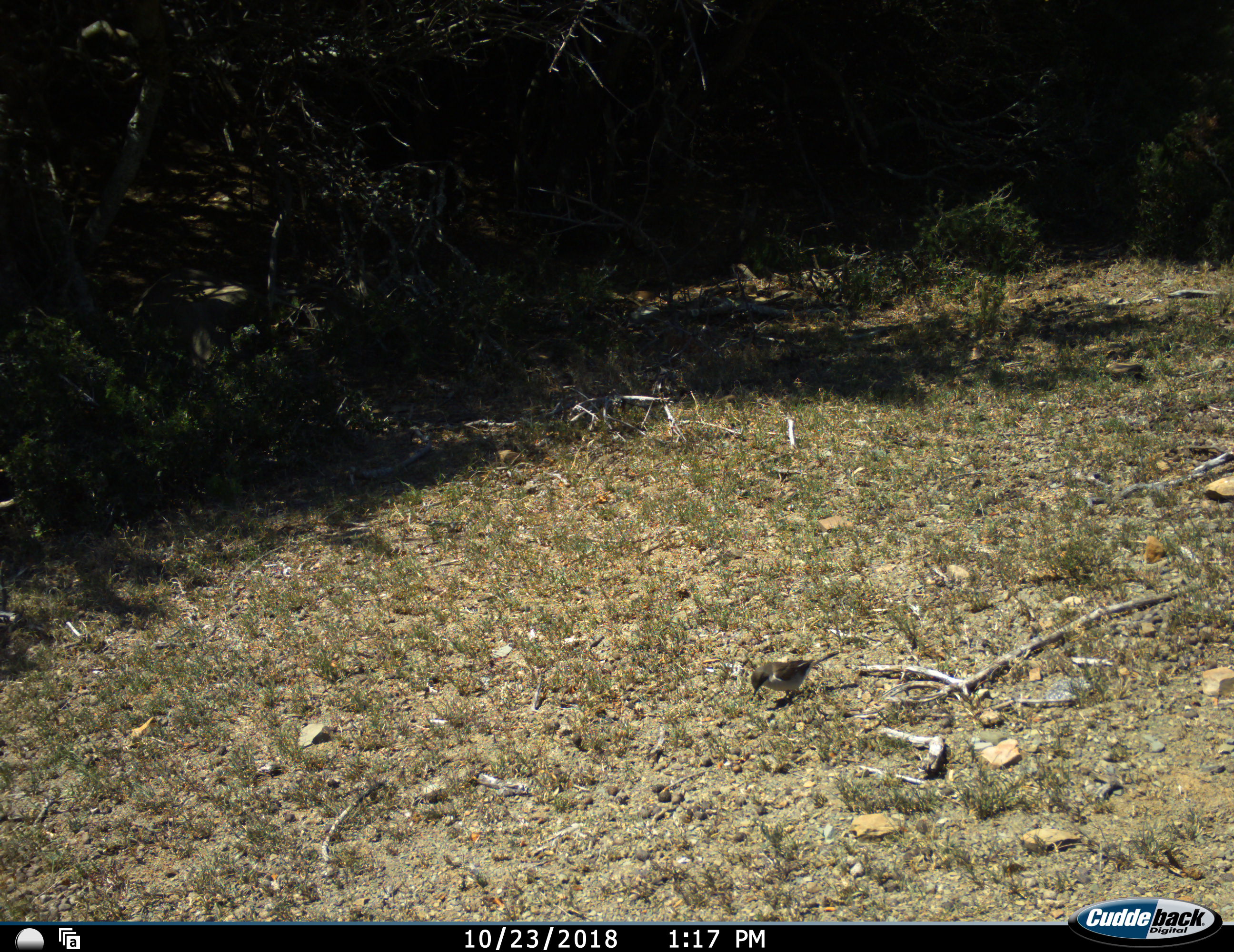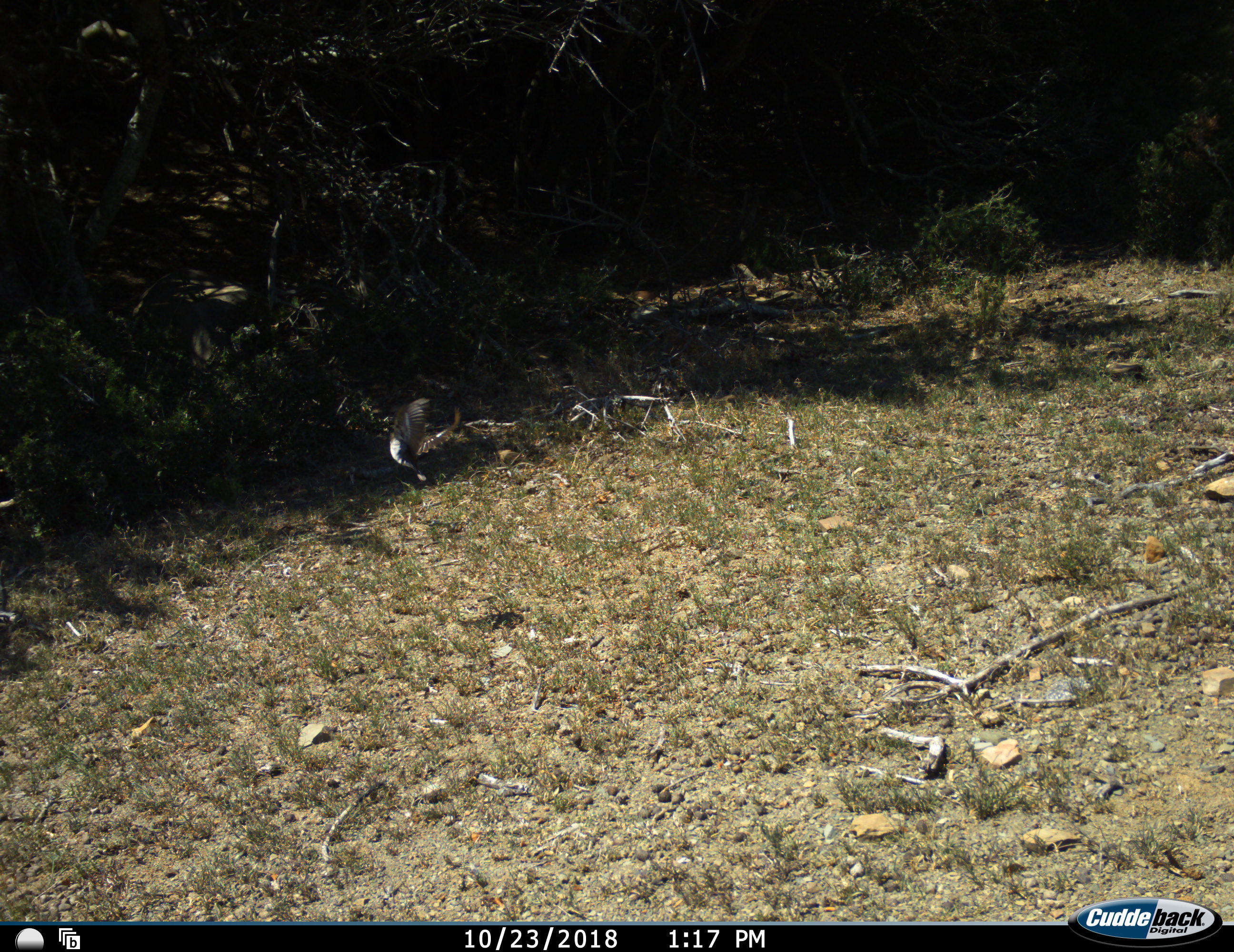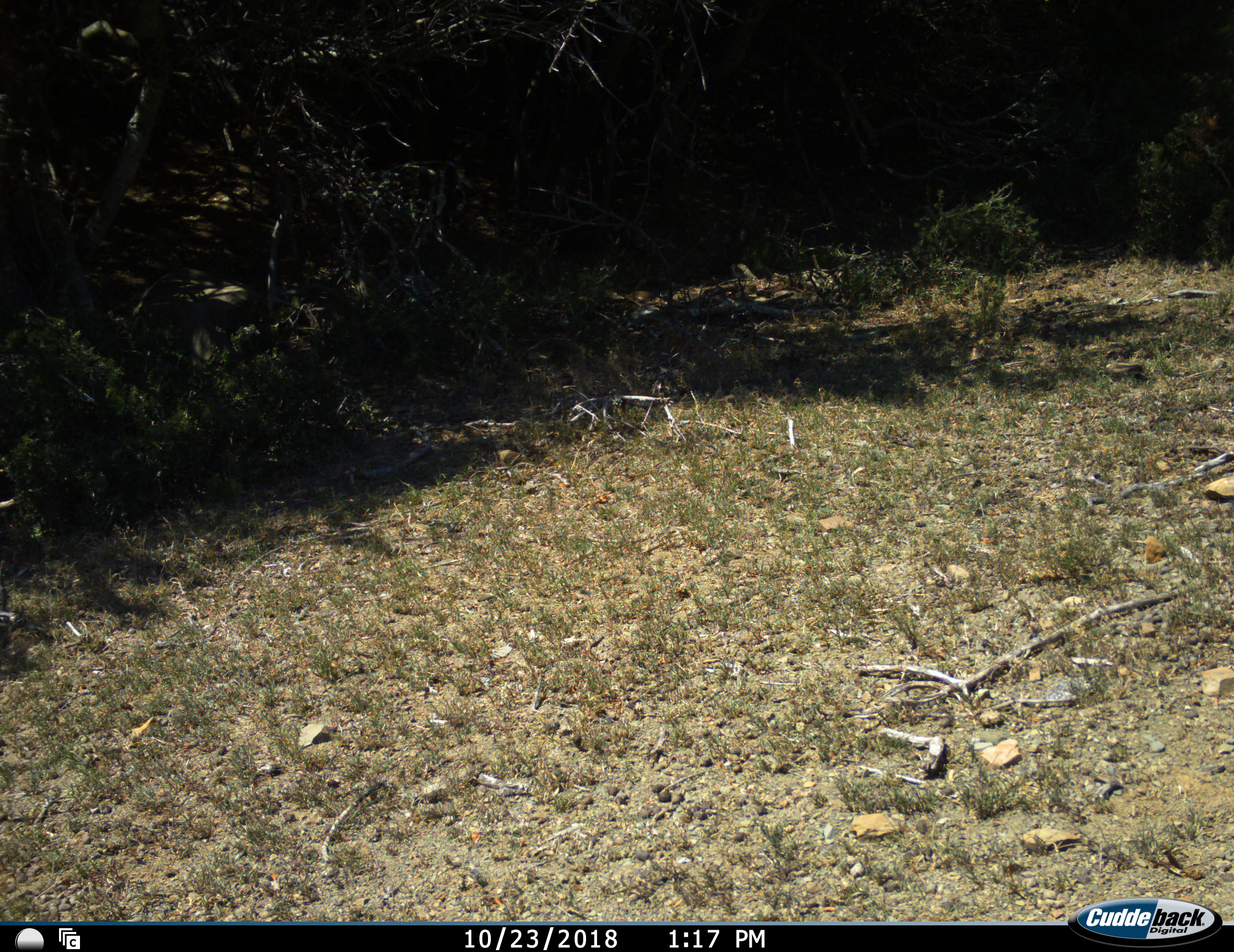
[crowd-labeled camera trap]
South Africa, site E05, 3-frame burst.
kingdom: Animalia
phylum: Chordata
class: Aves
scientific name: Aves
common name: bird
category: birdother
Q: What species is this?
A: Birdother (bird) (Aves).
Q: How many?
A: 1.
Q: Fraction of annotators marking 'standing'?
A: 0%.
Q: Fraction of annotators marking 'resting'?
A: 0%.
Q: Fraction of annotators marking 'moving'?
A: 90%.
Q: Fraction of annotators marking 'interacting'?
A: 0%.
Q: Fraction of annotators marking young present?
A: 0%.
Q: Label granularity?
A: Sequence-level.